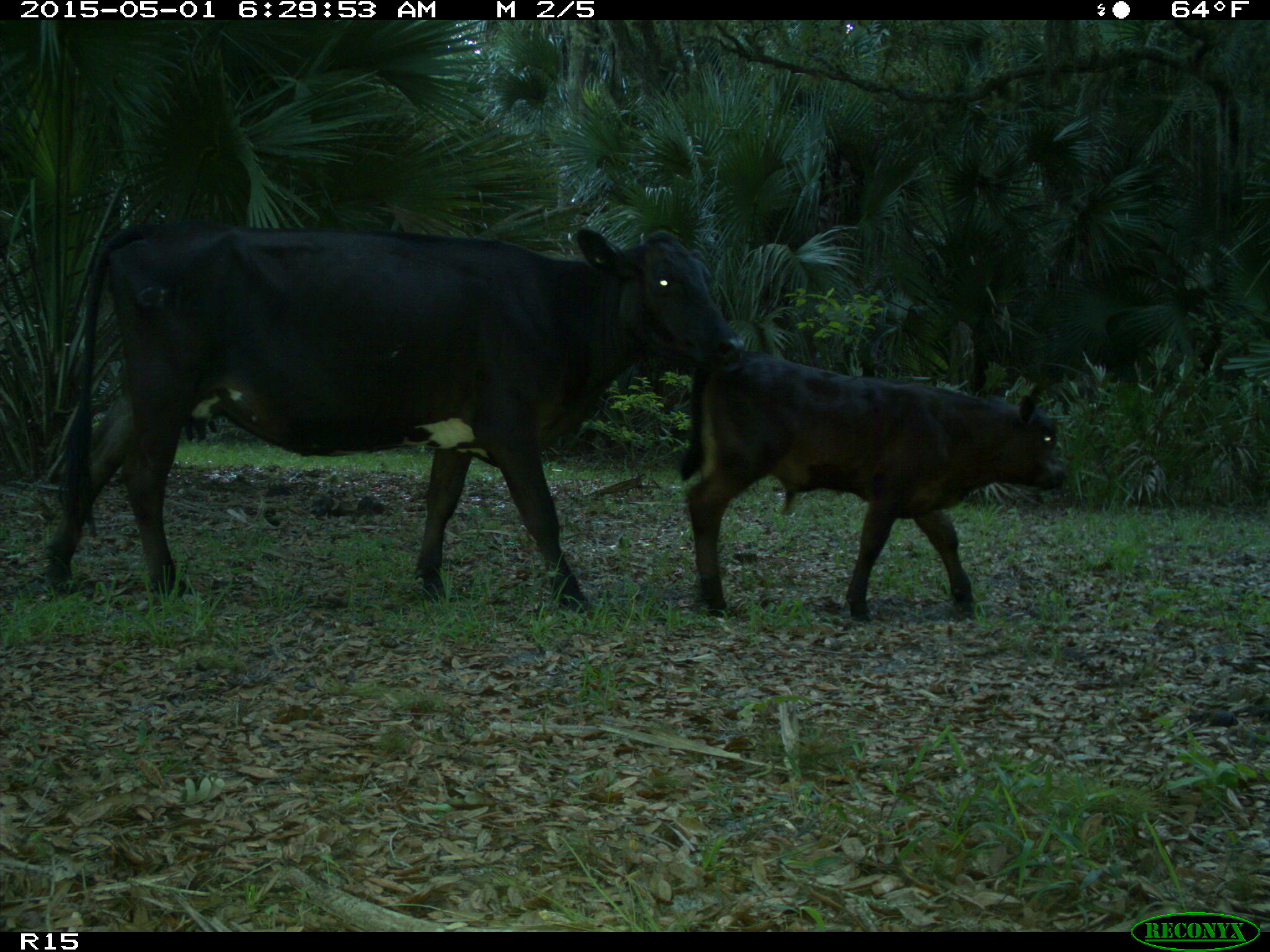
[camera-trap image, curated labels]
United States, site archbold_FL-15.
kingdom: Animalia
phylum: Chordata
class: Mammalia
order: Artiodactyla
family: Bovidae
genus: Bos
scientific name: Bos taurus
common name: domestic cow